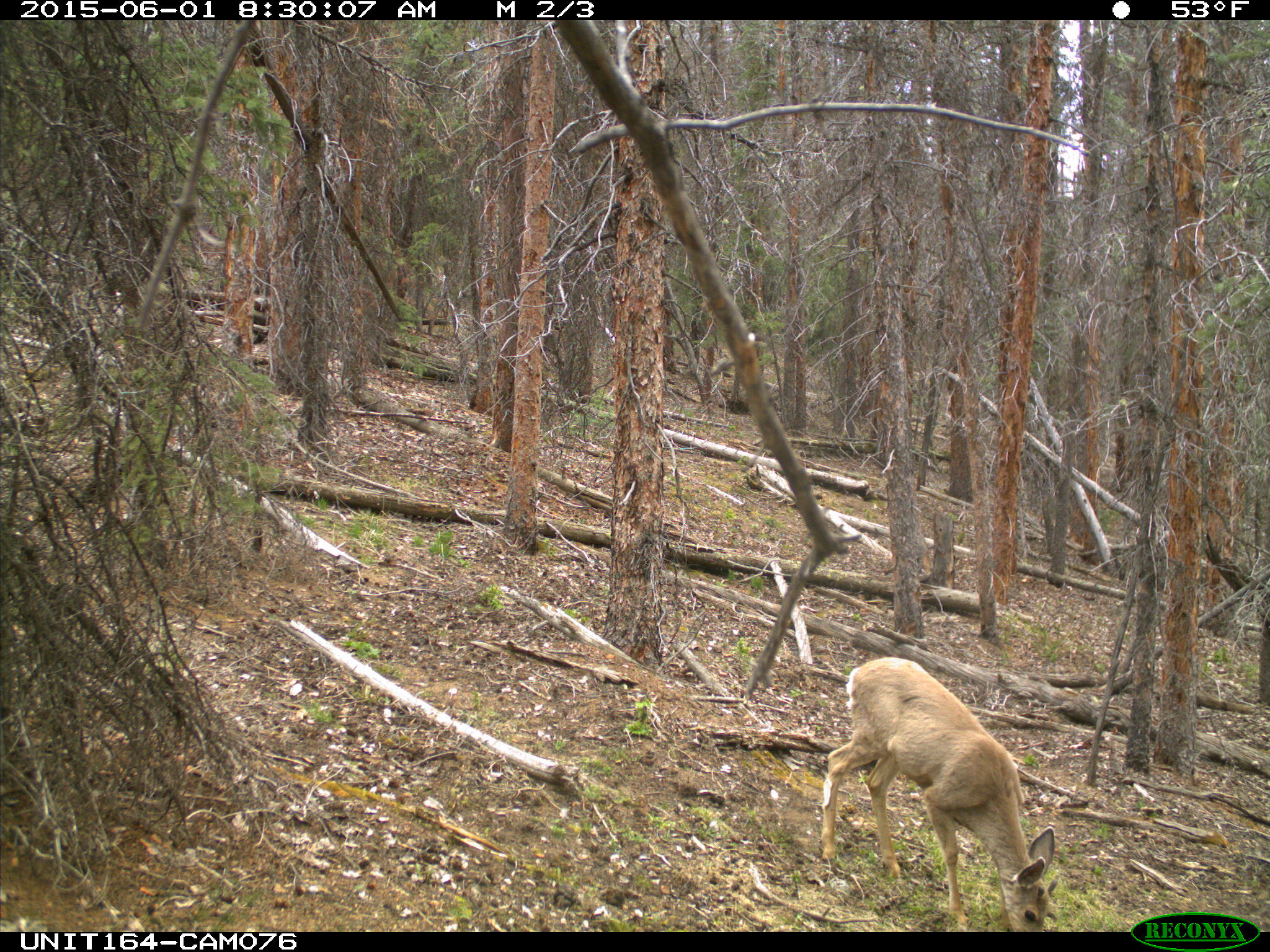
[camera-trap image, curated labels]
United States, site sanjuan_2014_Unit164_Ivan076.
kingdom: Animalia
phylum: Chordata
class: Mammalia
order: Artiodactyla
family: Cervidae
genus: Odocoileus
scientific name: Odocoileus hemionus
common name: mule deer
Odocoileus hemionus (mule deer).